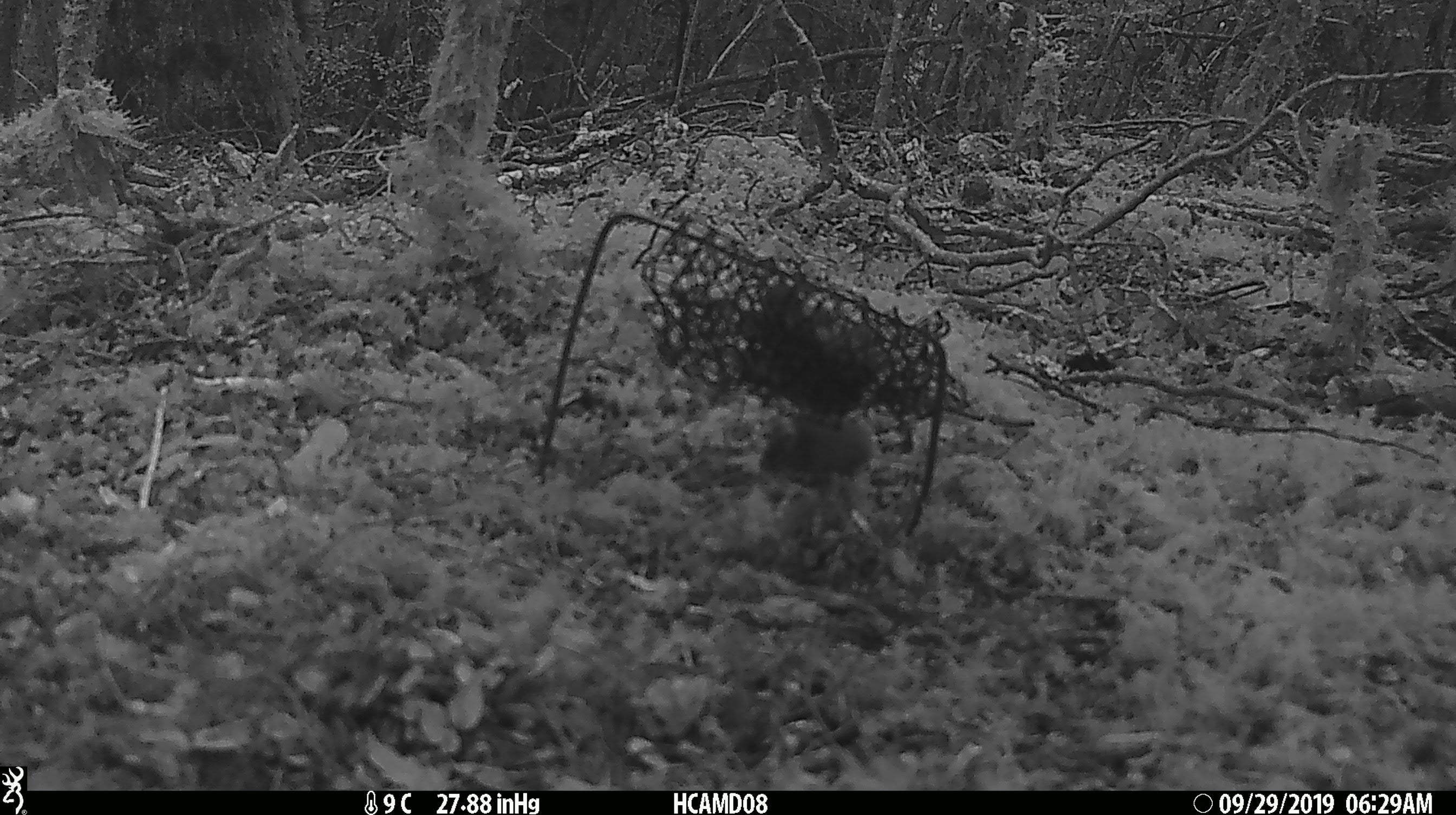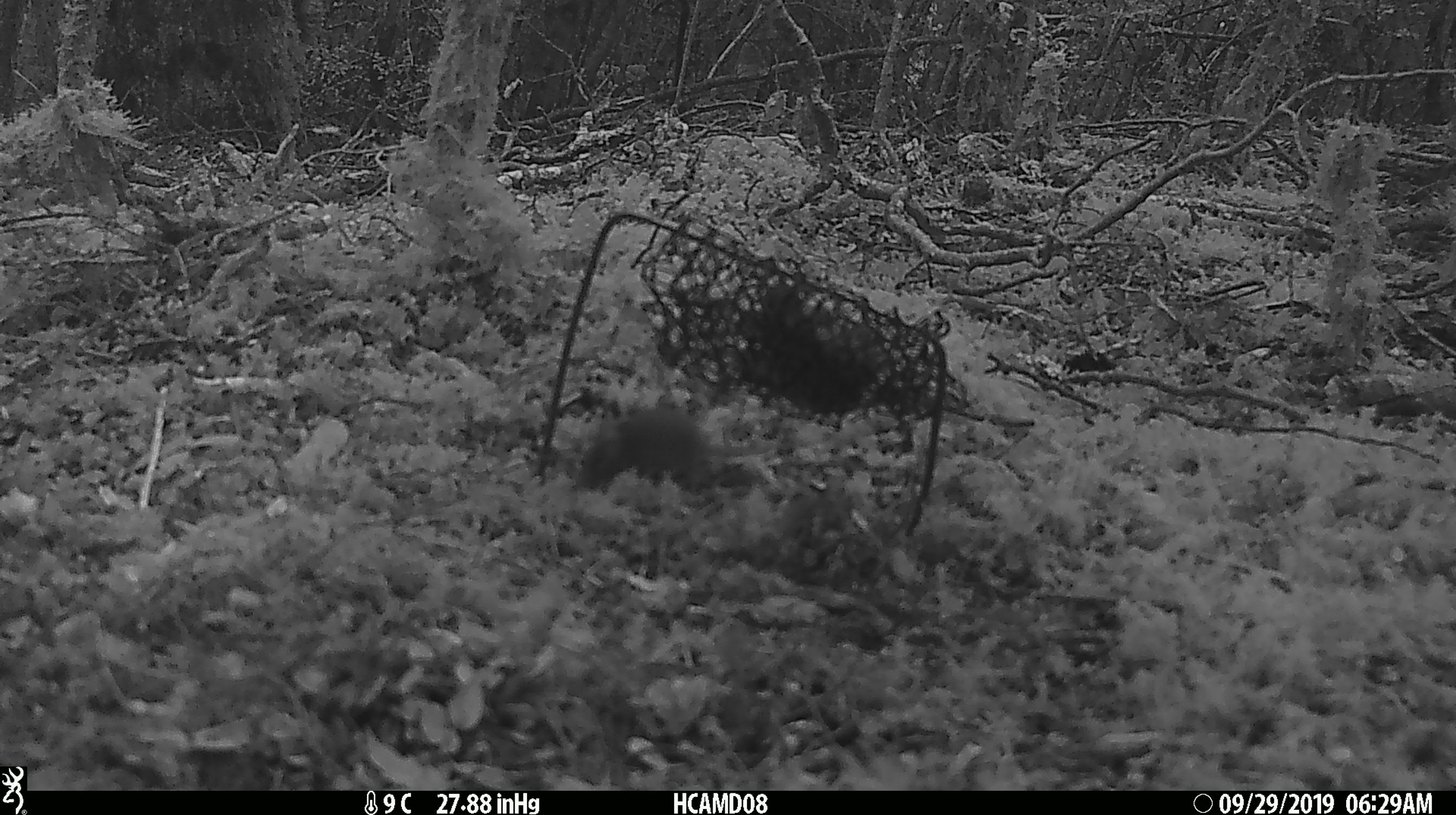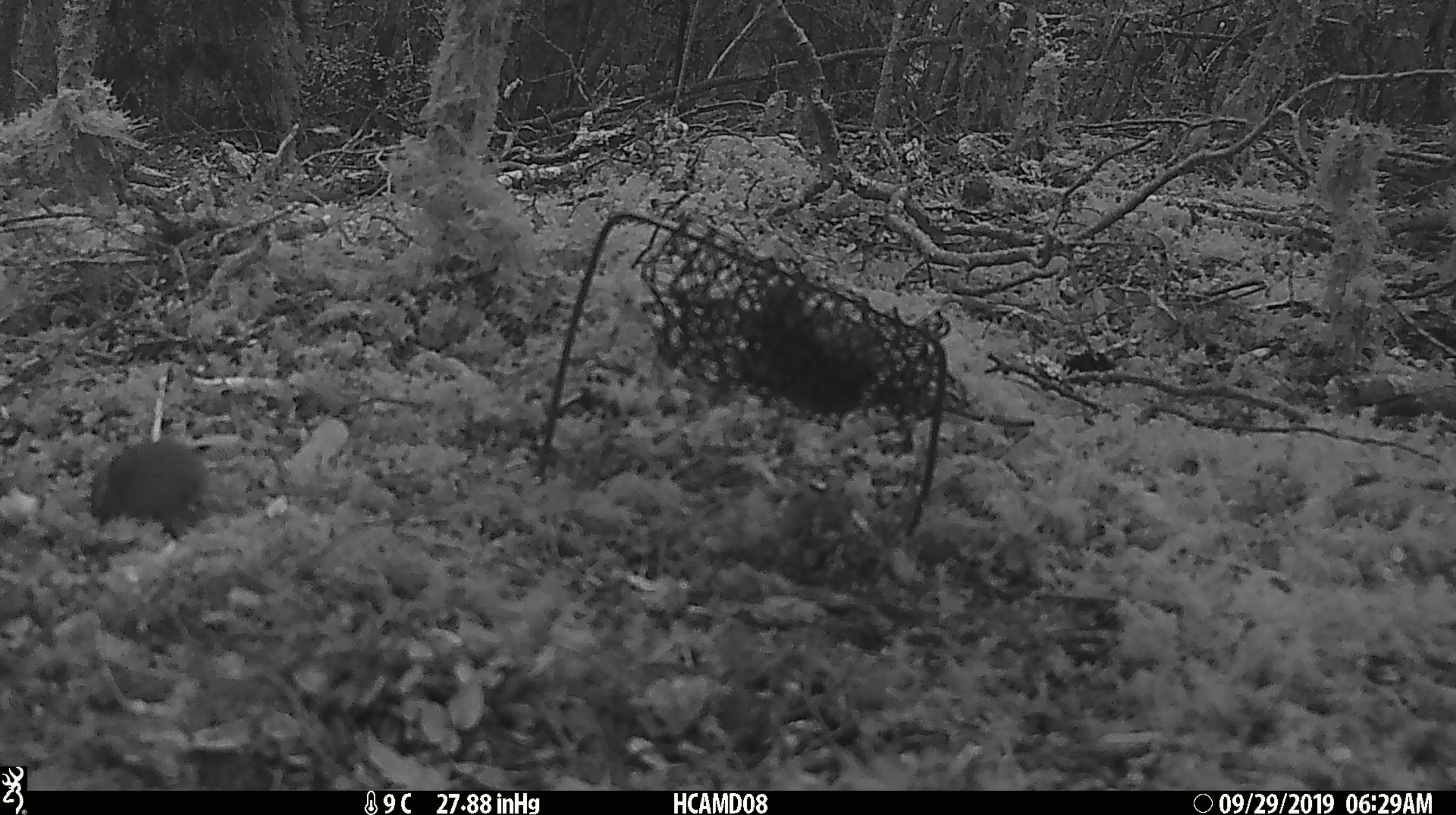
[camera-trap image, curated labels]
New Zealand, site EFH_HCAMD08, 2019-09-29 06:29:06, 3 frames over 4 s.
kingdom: Animalia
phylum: Chordata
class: Mammalia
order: Rodentia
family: Muridae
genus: Mus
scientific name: Mus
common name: mouse